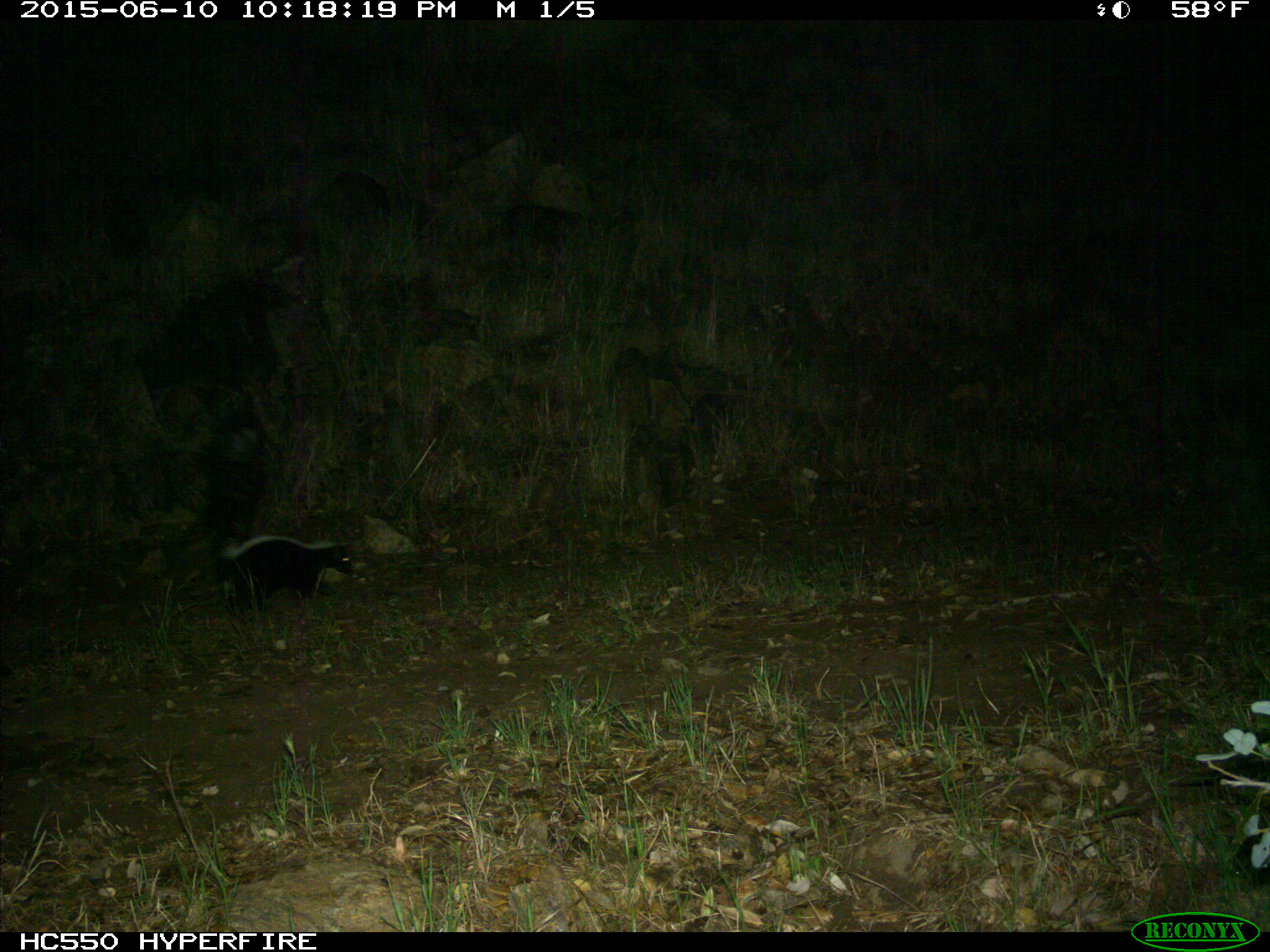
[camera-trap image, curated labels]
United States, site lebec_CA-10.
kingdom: Animalia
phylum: Chordata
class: Mammalia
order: Carnivora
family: Mephitidae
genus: Mephitis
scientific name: Mephitis mephitis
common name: striped skunk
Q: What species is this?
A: Mephitis mephitis (striped skunk).